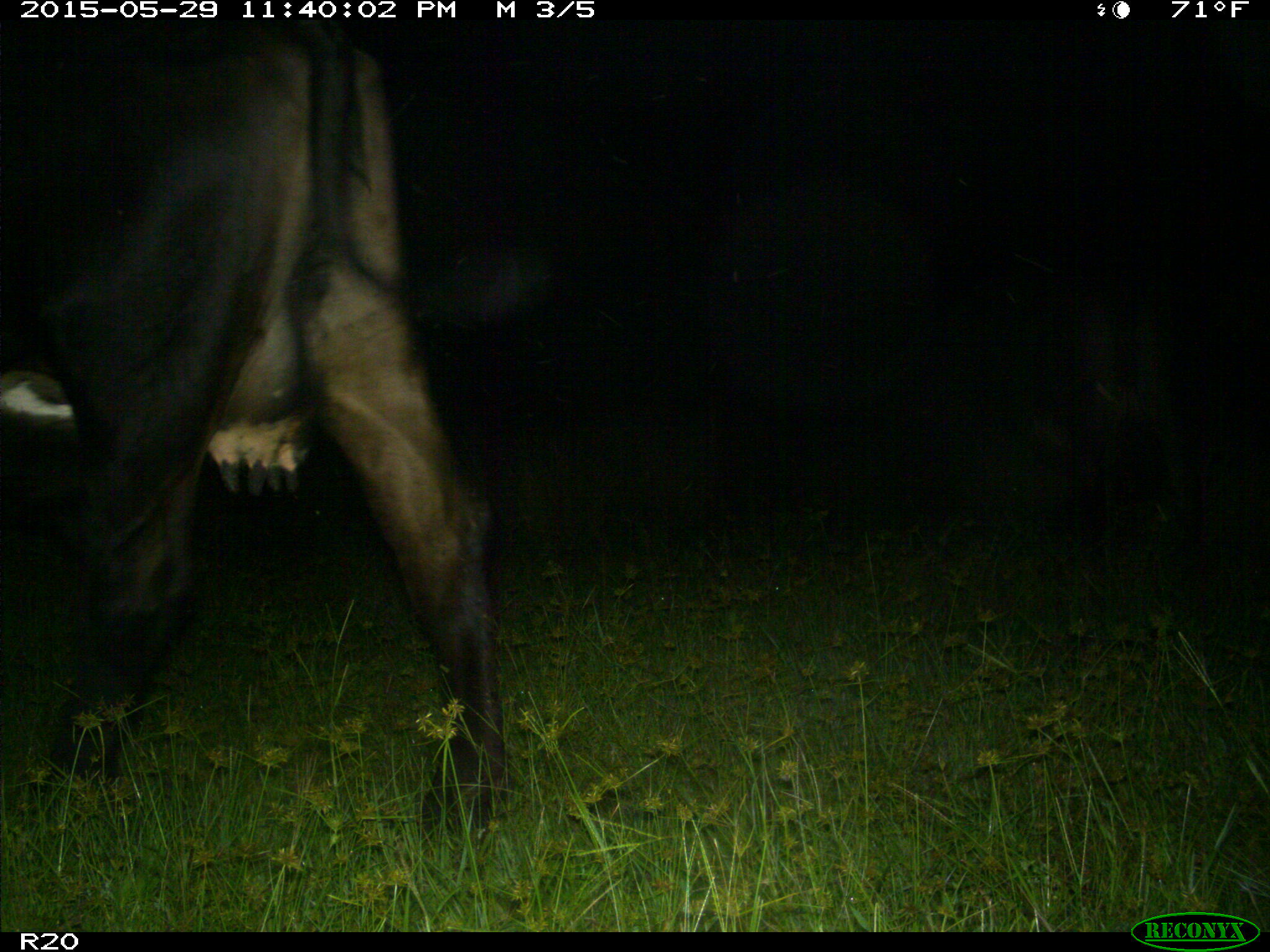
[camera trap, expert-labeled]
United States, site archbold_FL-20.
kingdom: Animalia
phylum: Chordata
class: Mammalia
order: Artiodactyla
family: Bovidae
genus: Bos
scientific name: Bos taurus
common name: domestic cow